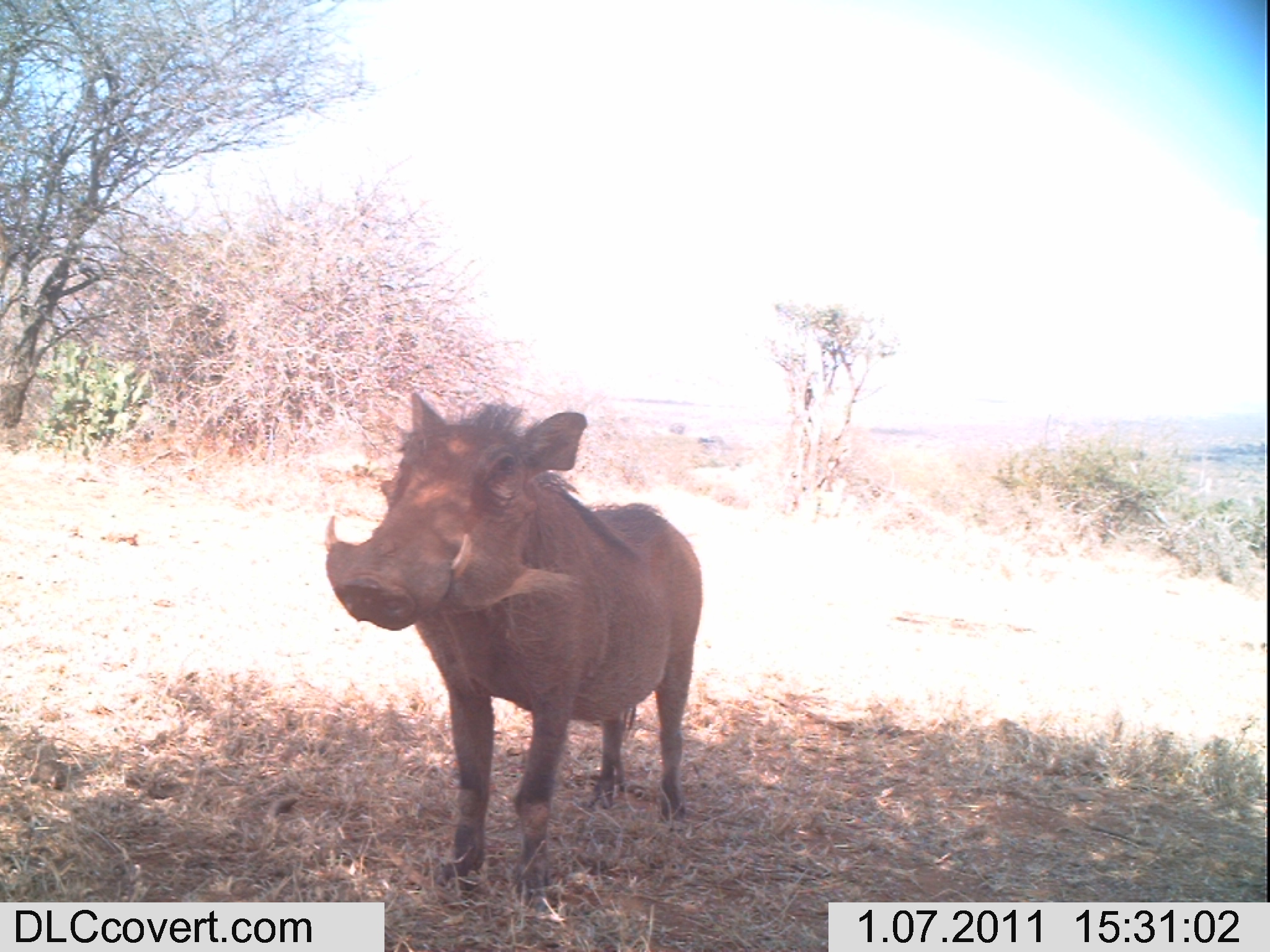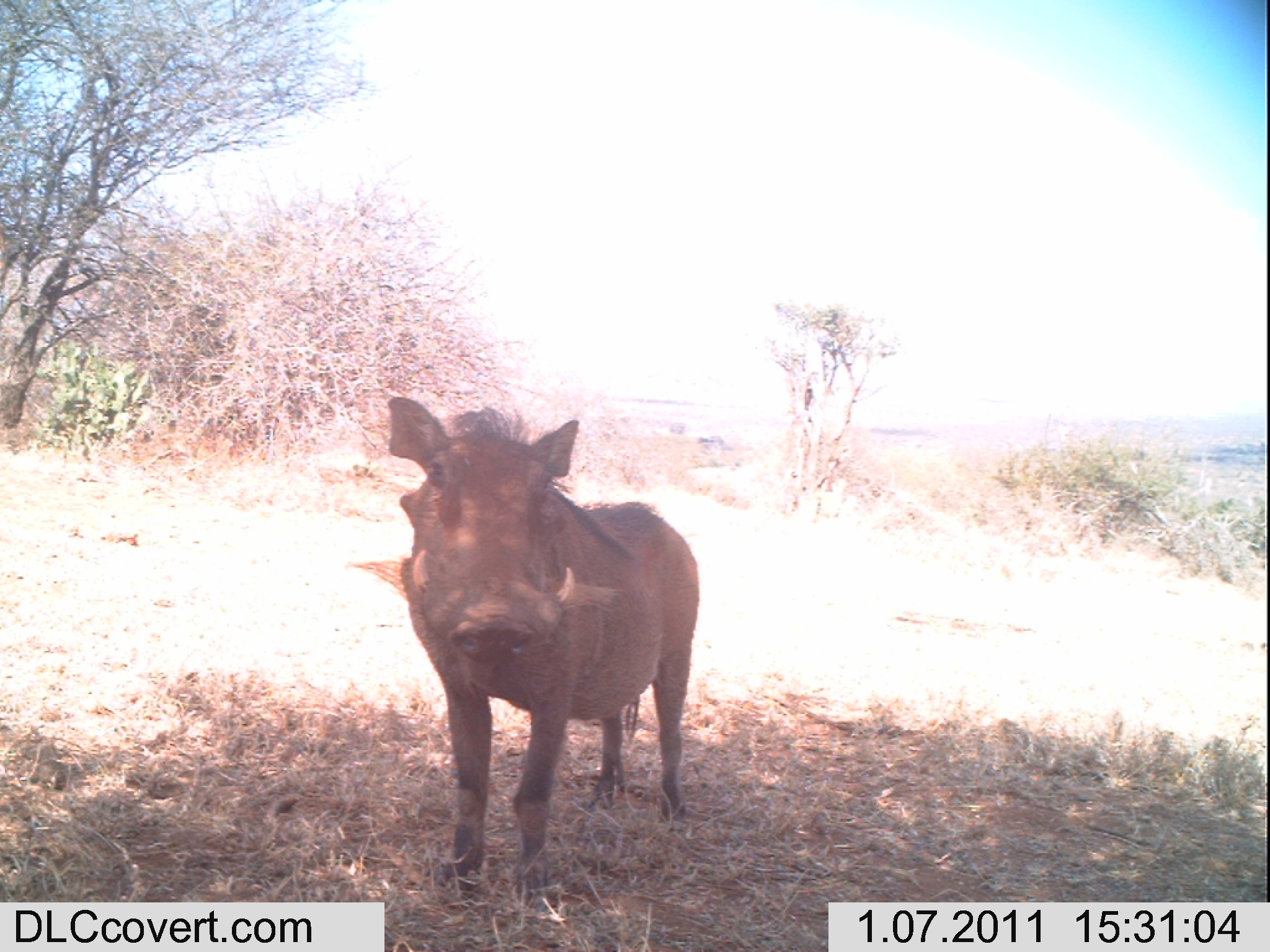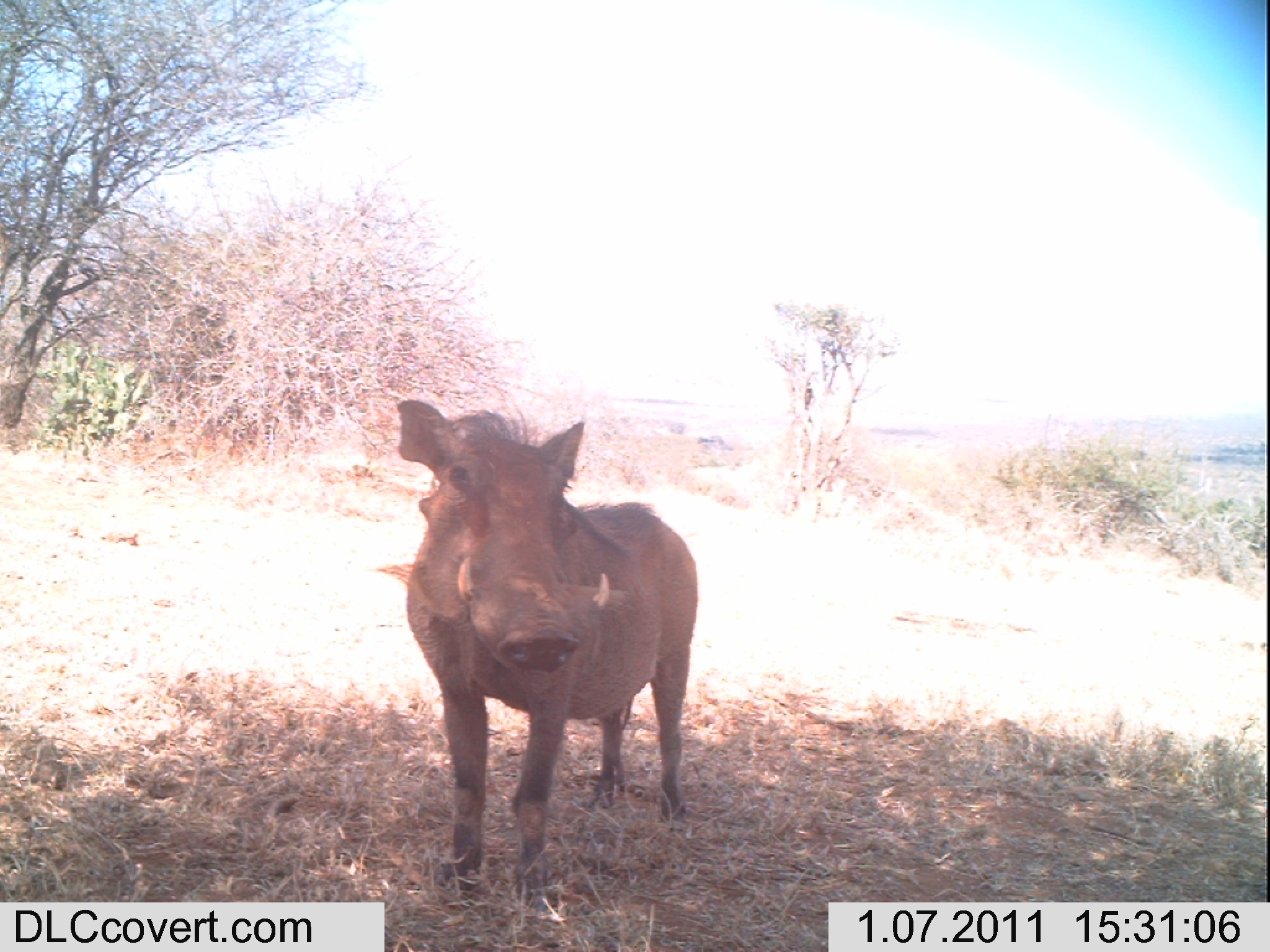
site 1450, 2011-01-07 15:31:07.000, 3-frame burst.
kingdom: Animalia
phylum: Chordata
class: Mammalia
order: Artiodactyla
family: Suidae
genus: Phacochoerus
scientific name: Phacochoerus africanus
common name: common warthog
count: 1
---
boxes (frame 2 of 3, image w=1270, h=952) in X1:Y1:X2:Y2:
phacochoerus africanus: 353:391:700:910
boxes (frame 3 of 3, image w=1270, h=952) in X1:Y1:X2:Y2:
phacochoerus africanus: 384:397:697:912